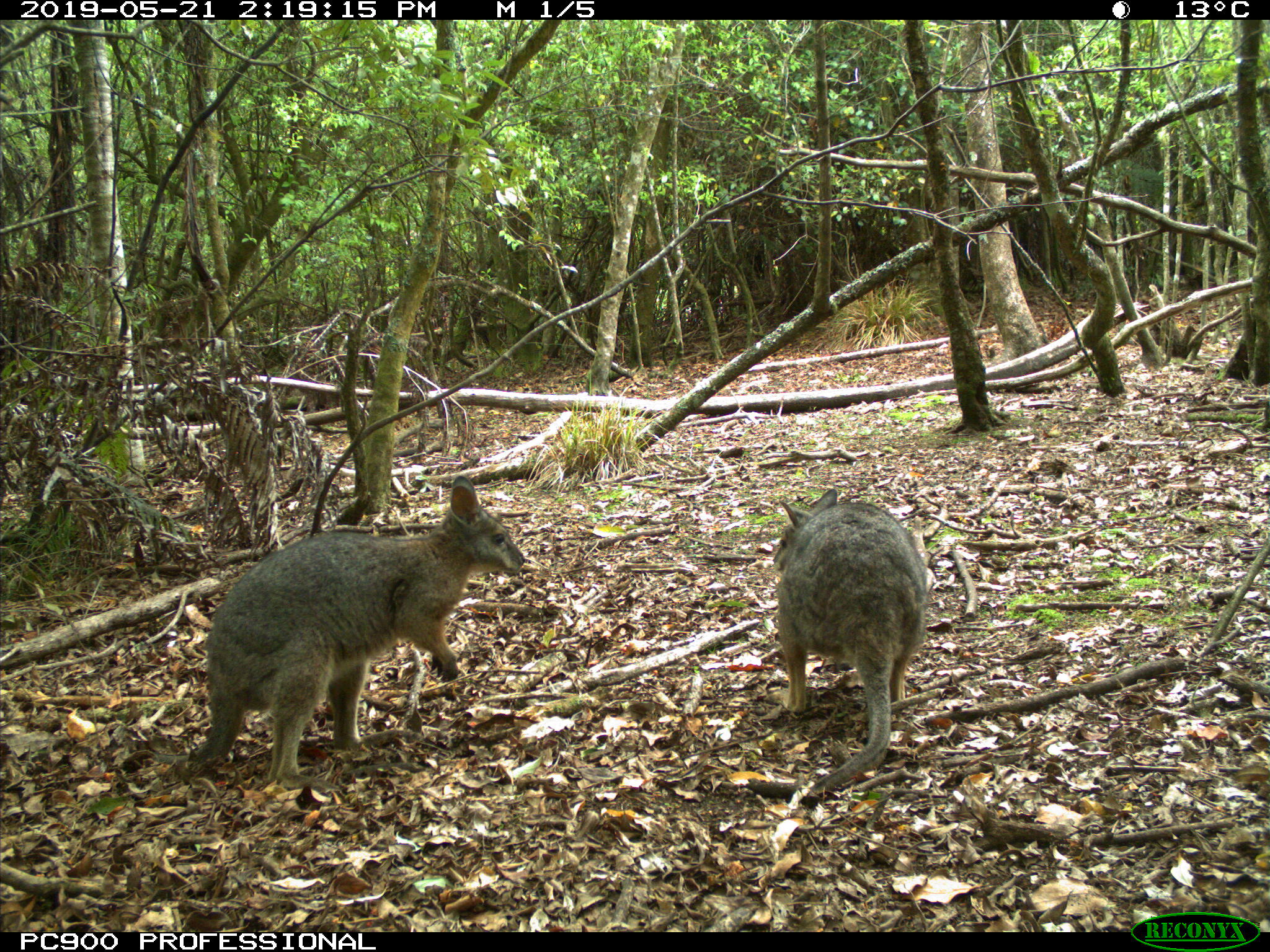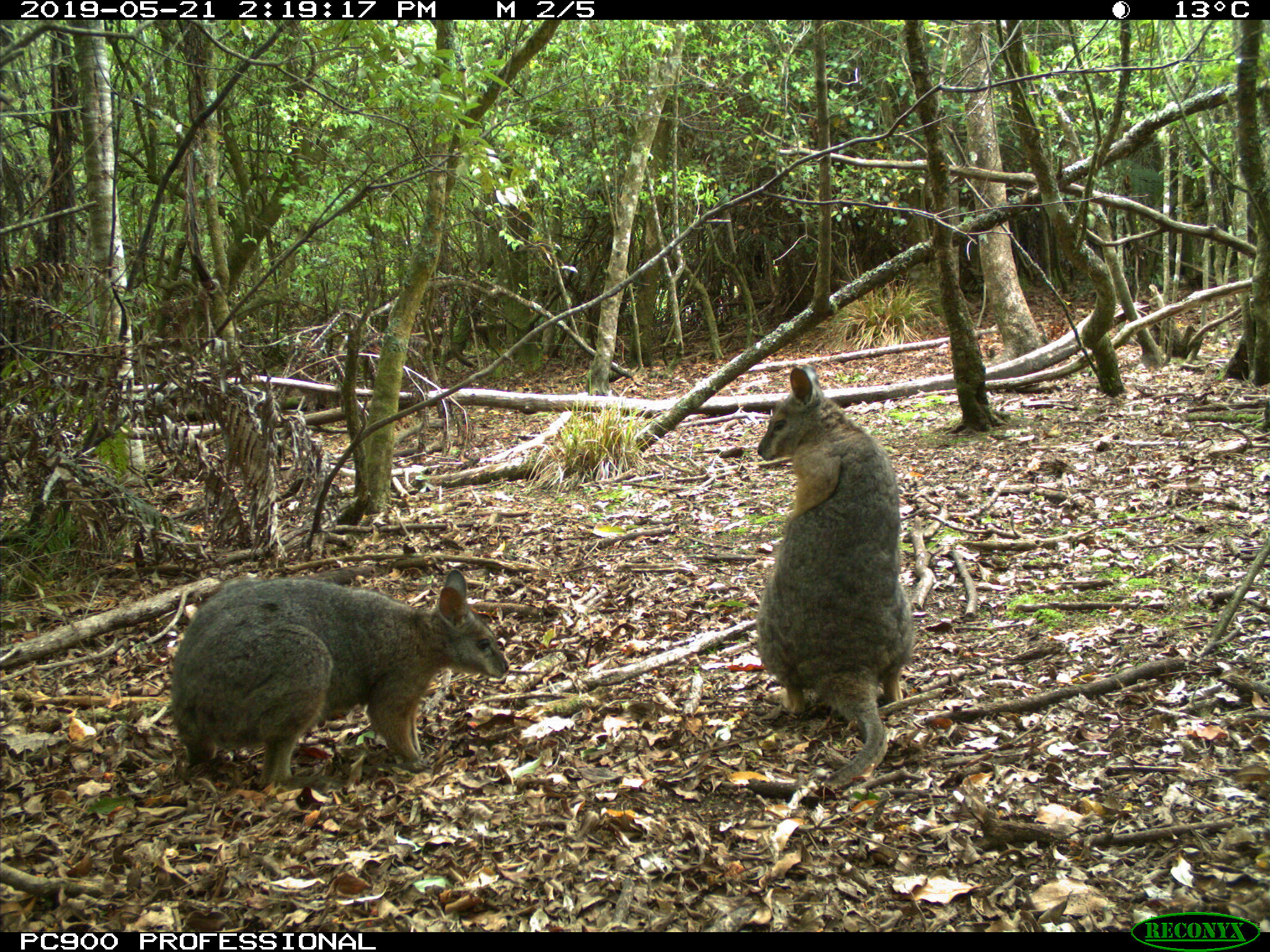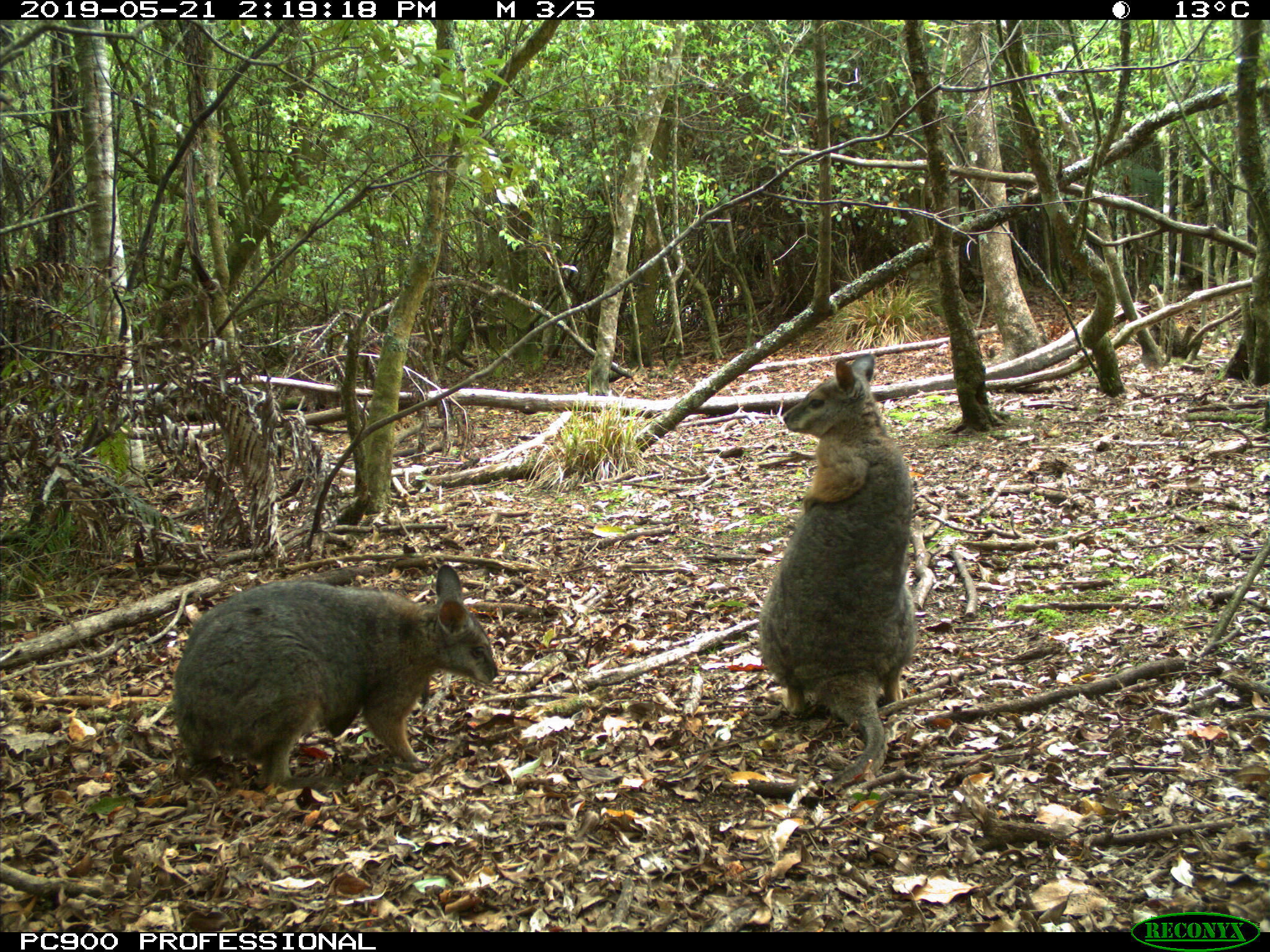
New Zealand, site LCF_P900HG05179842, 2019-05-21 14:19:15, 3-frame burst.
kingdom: Animalia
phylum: Chordata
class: Mammalia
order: Diprotodontia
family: Macropodidae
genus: Notamacropus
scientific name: Notamacropus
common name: wallaby